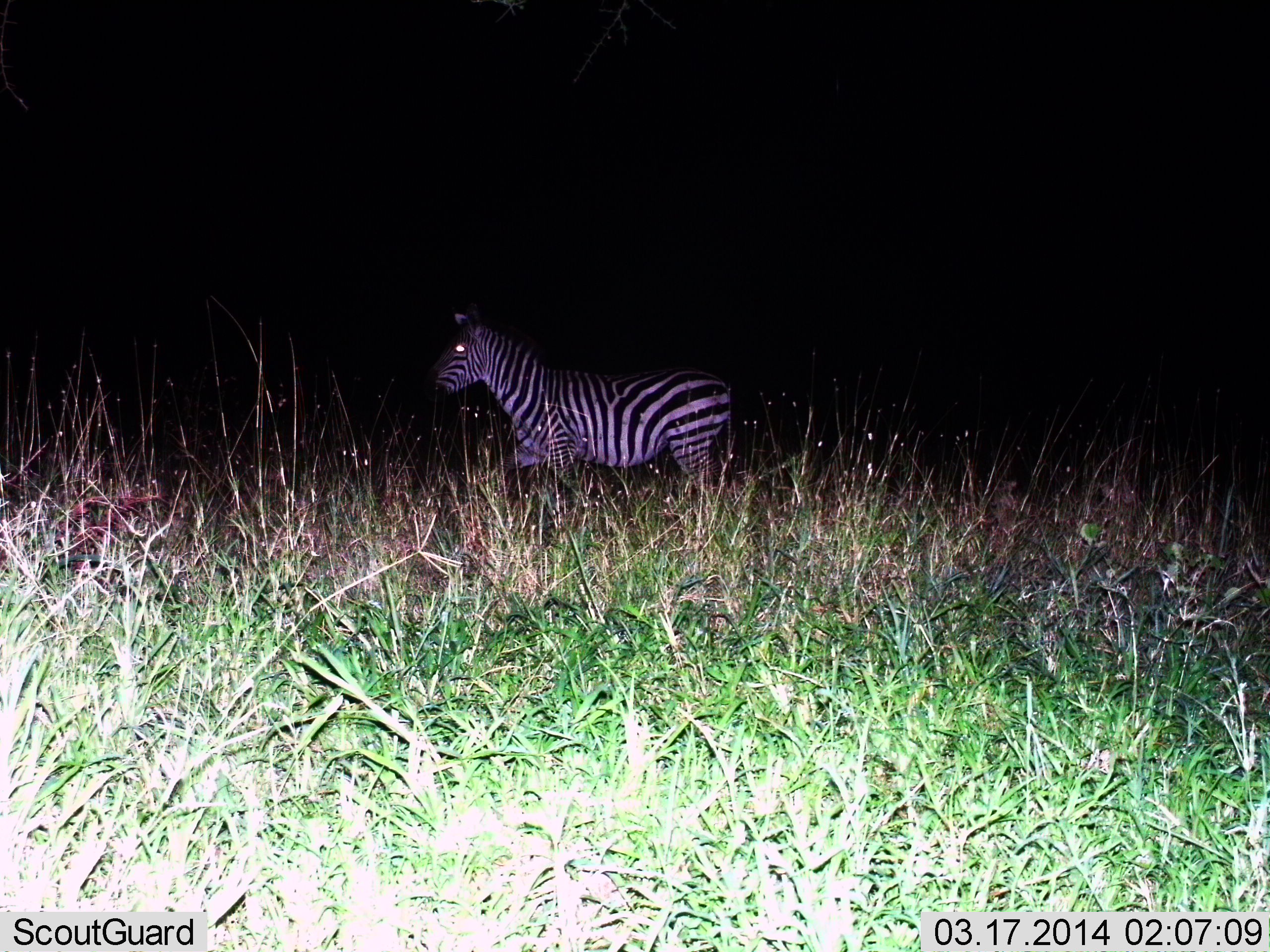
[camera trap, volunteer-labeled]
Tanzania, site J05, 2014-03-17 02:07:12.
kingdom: Animalia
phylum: Chordata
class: Mammalia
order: Perissodactyla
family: Equidae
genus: Equus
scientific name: Equus quagga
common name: plains zebra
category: zebra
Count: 1.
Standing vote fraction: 80%.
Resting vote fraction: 0%.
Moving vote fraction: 20%.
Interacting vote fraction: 0%.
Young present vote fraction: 0%.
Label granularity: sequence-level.